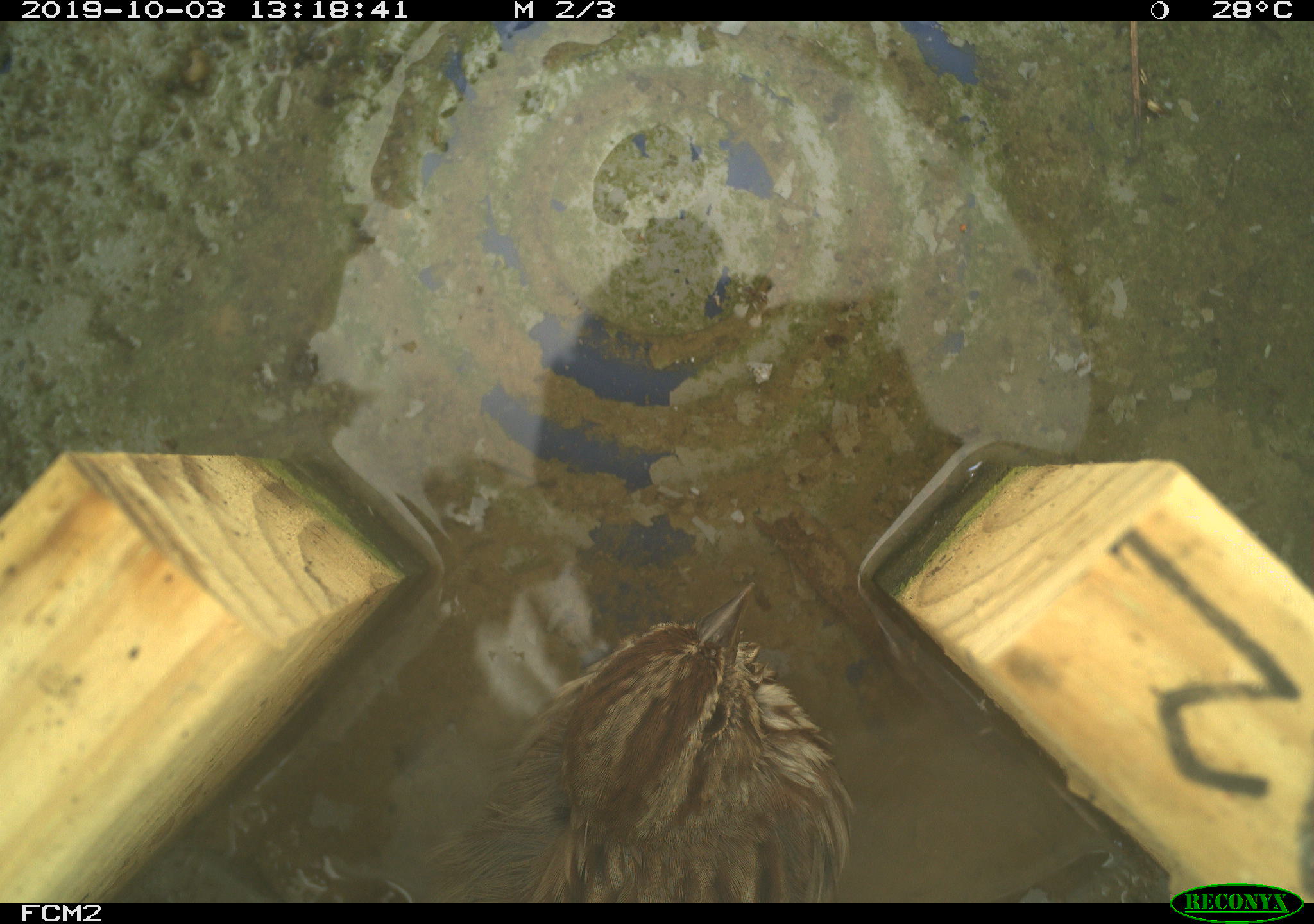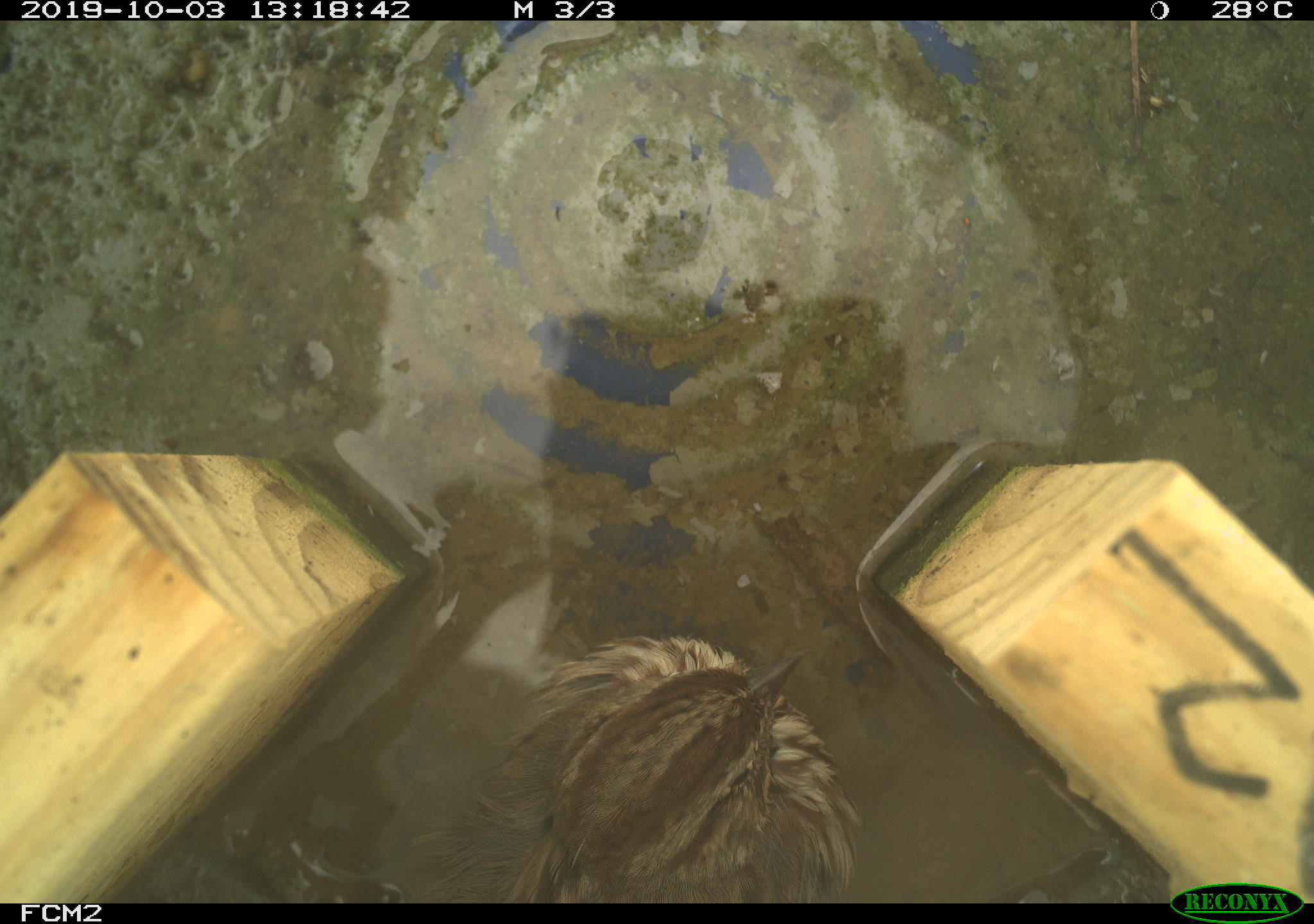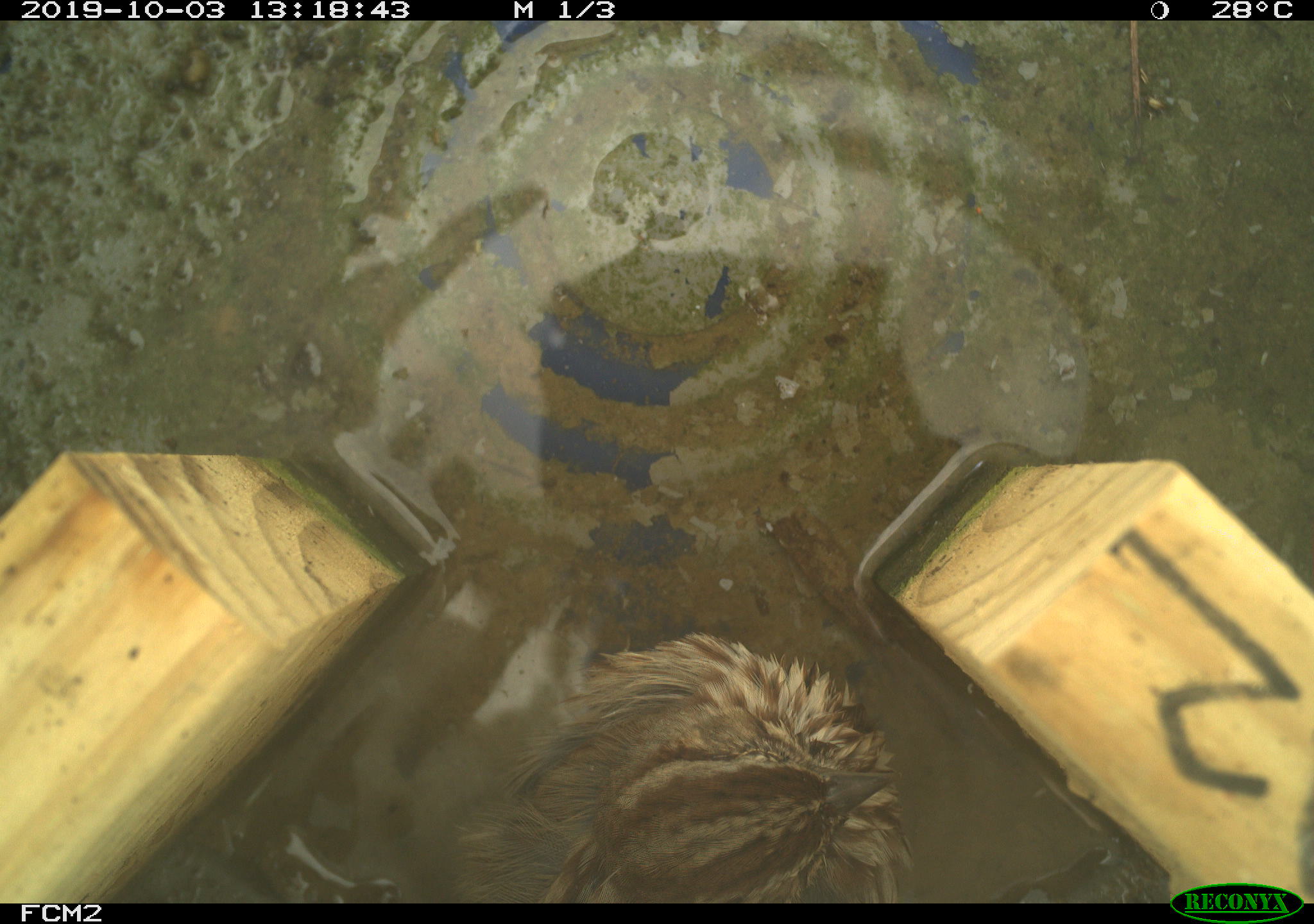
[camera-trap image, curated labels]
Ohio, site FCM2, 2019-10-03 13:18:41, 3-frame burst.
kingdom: Animalia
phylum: Chordata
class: Aves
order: Passeriformes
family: Passerellidae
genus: Melospiza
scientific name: Melospiza melodia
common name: song sparrow